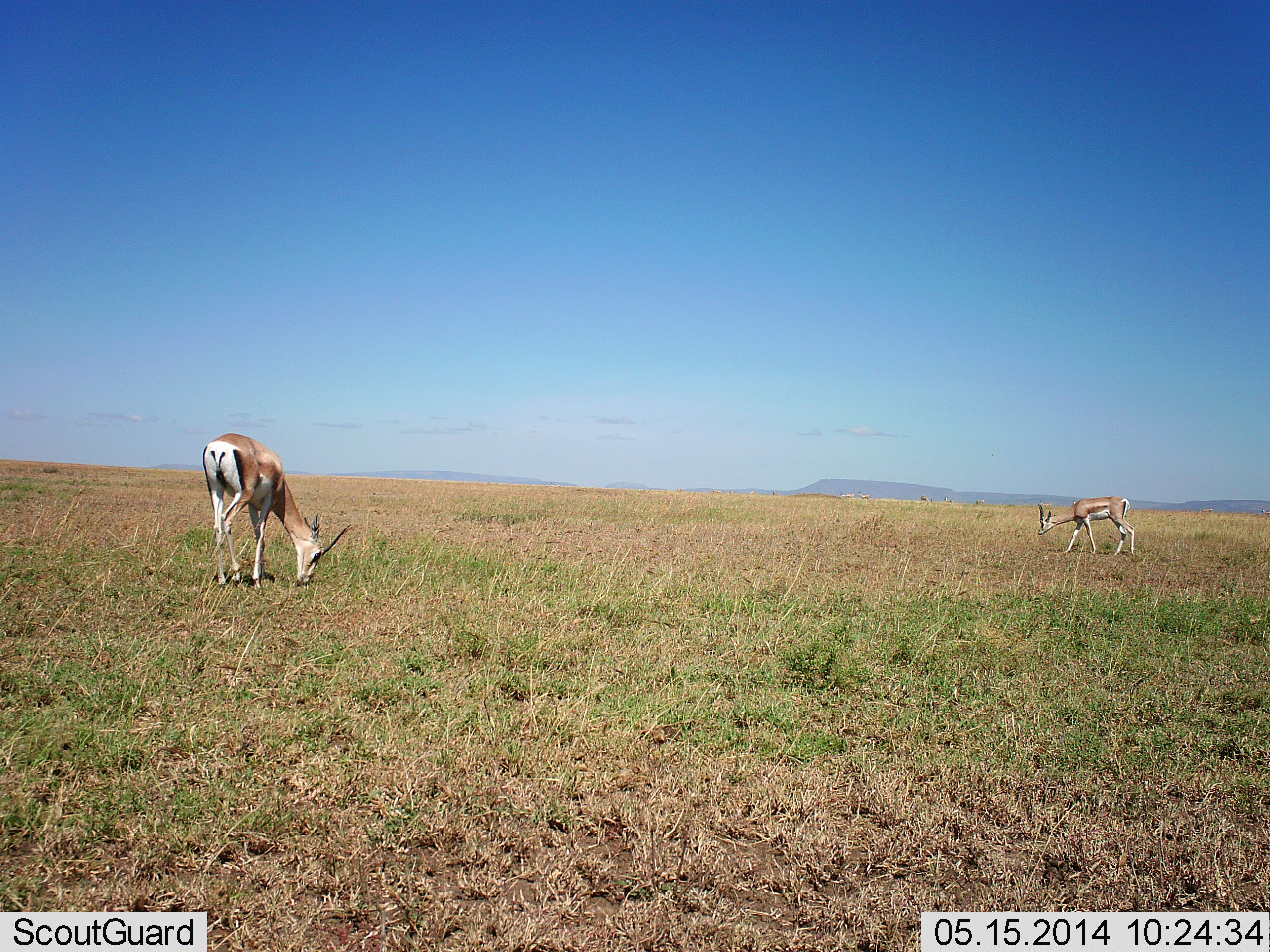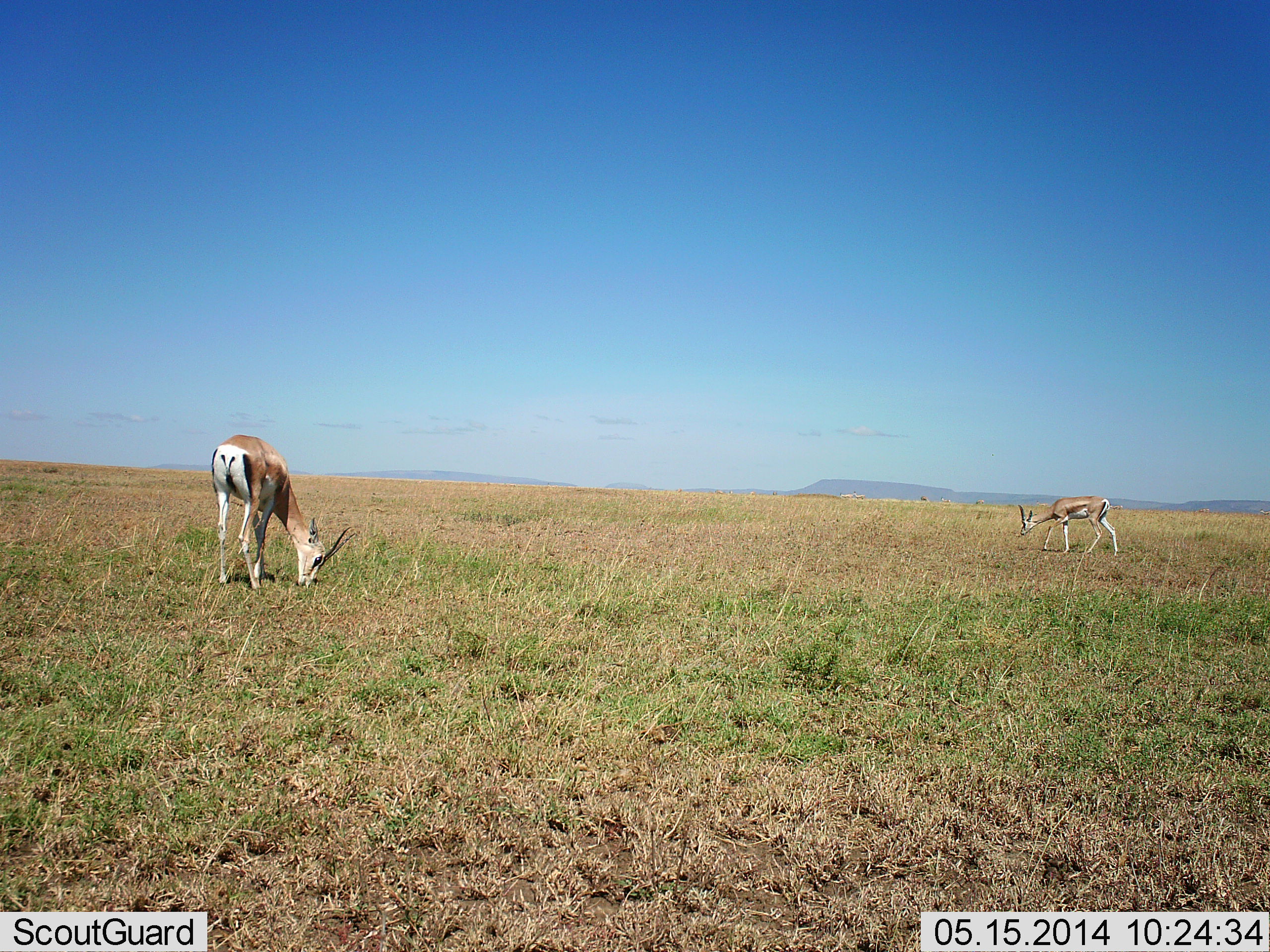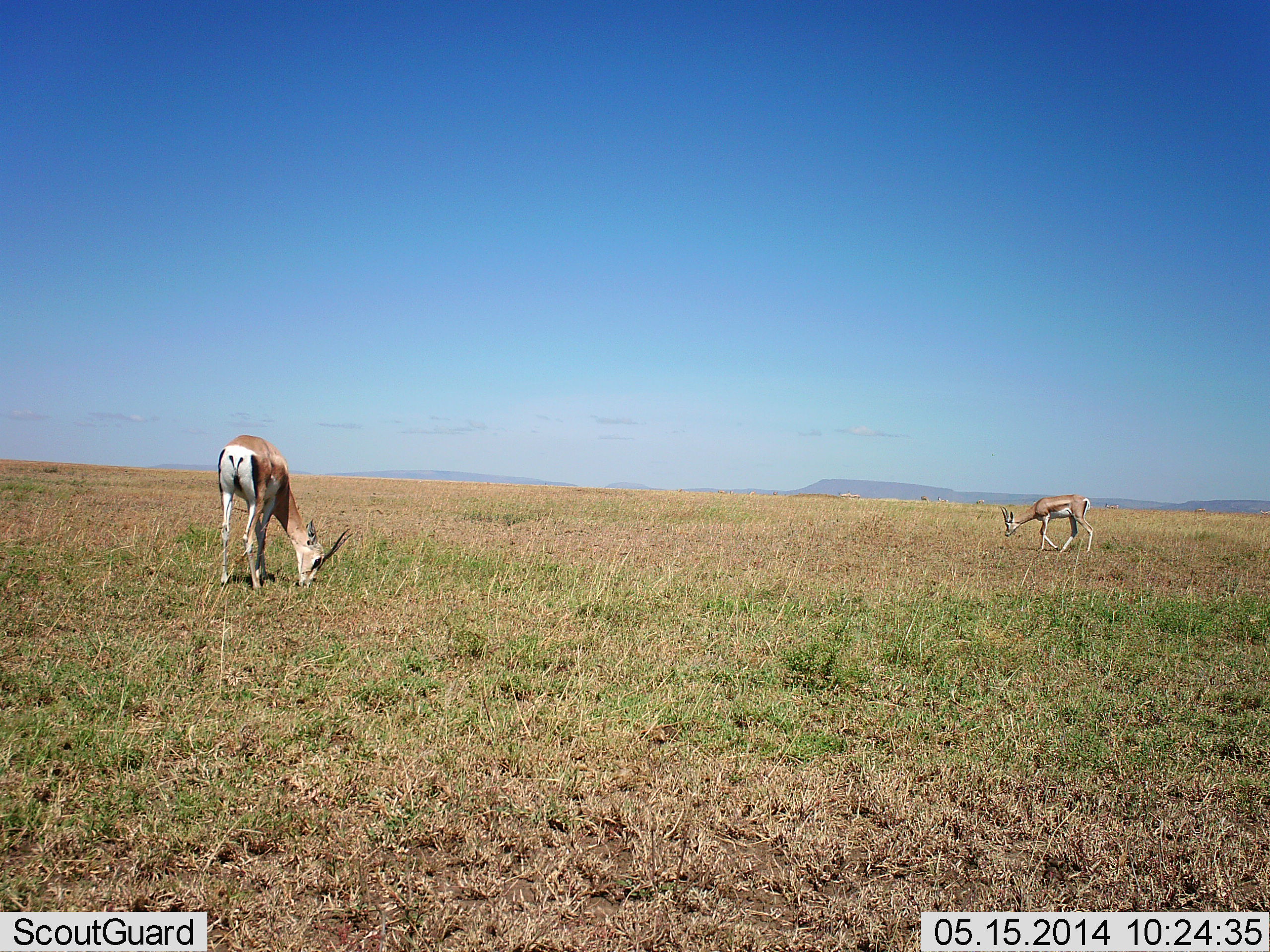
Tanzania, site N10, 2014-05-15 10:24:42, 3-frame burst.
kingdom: Animalia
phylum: Chordata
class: Mammalia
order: Artiodactyla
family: Bovidae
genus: Nanger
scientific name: Nanger granti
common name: grant's gazelle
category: gazellegrants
Gazellegrants (grant's gazelle) (Nanger granti), count 2. Behavior (volunteer vote fractions): standing 18%, resting 0%, moving 36%, interacting 0%. Young present (vote fraction): 0%. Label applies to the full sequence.